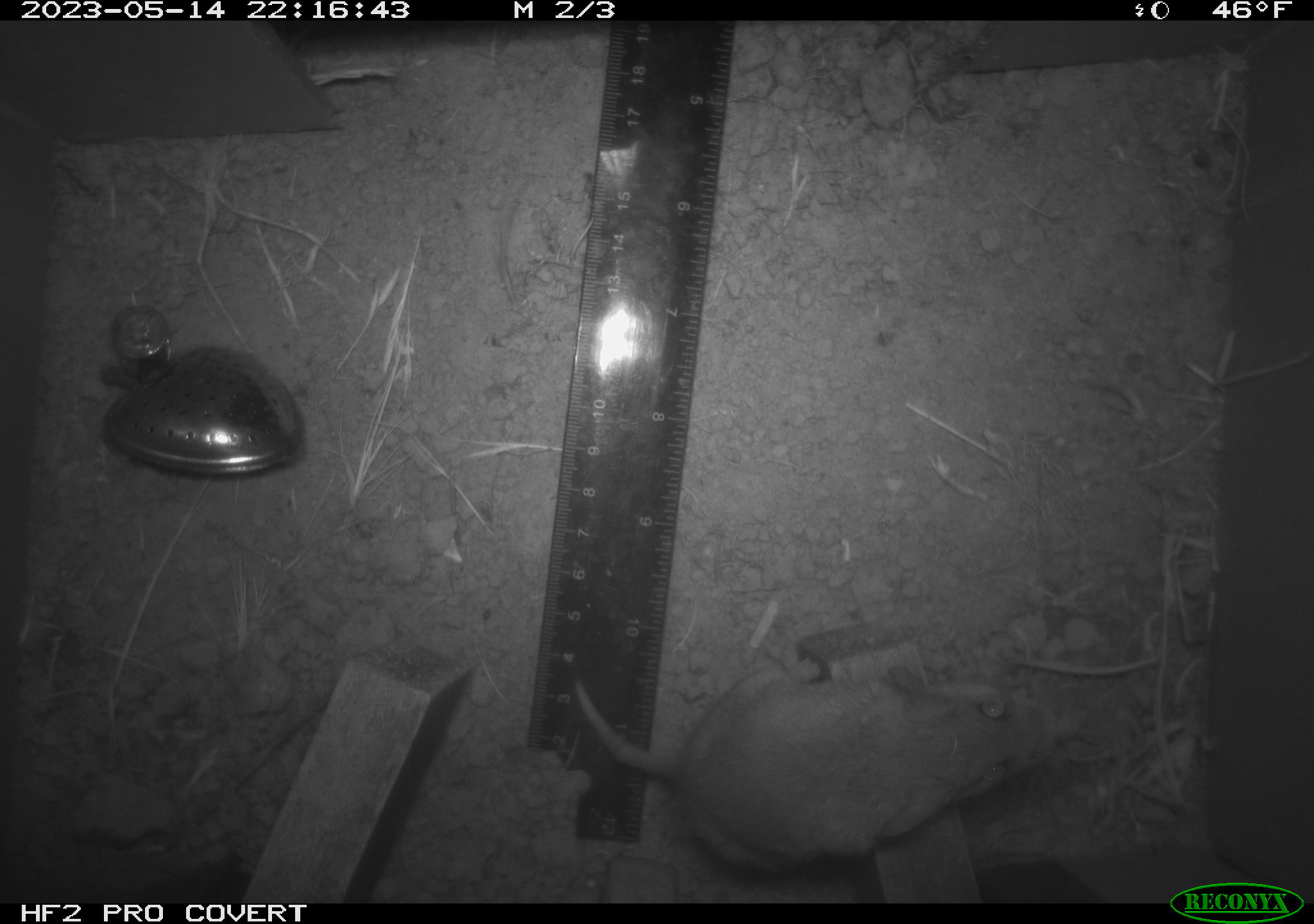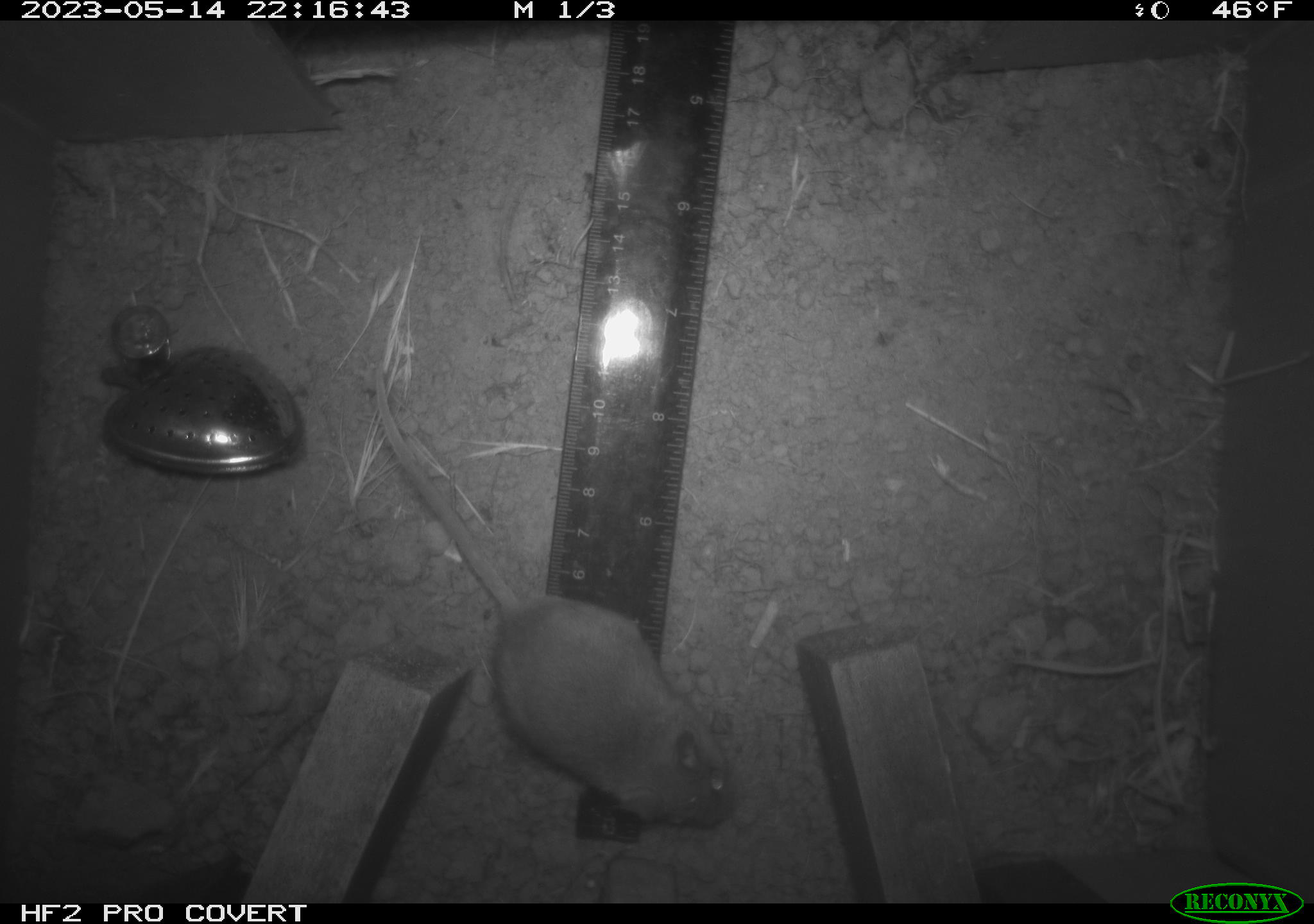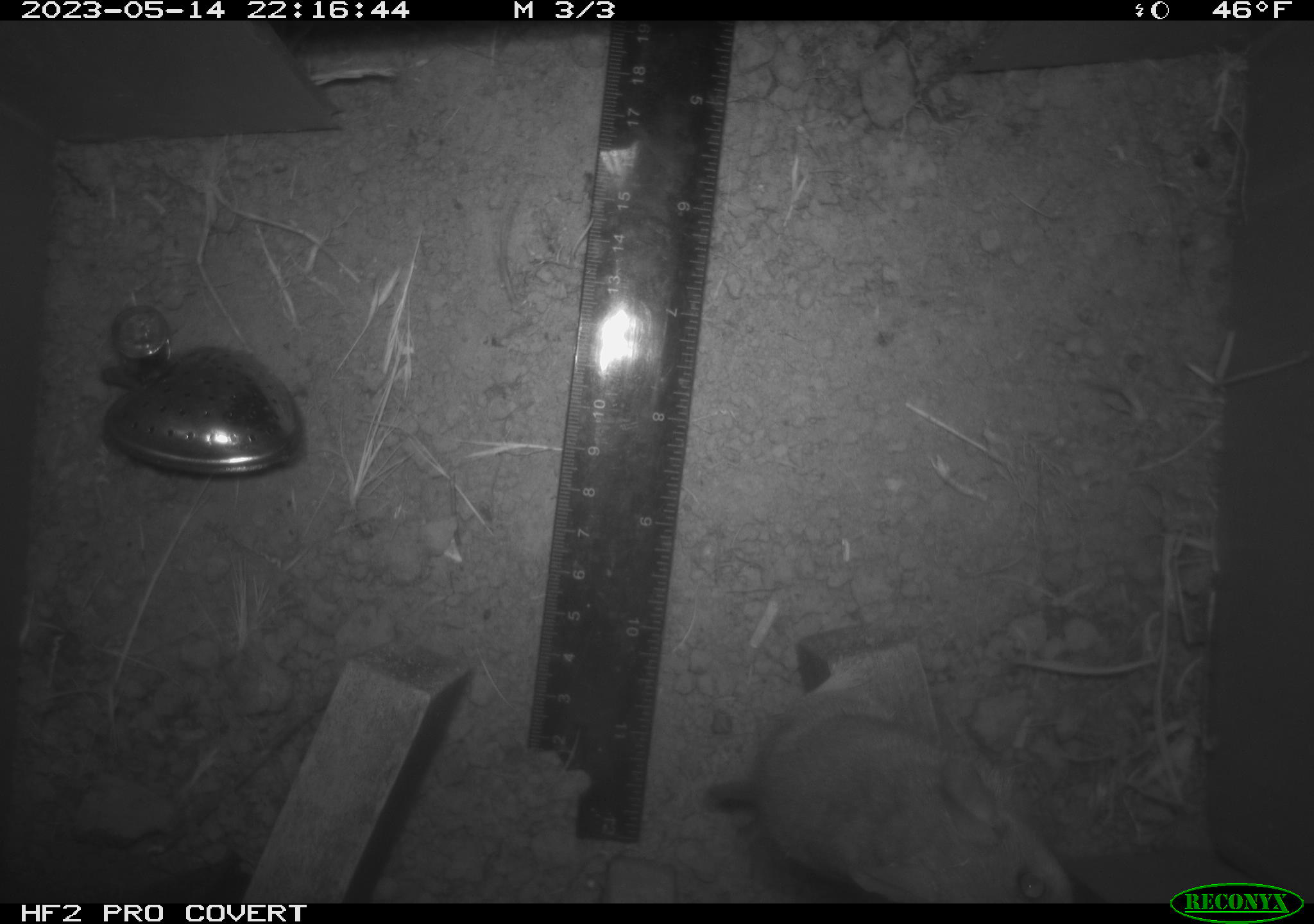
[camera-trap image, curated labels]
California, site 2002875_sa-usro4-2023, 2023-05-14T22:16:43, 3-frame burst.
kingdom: Animalia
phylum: Chordata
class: Mammalia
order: Rodentia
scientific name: Rodentia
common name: mouse species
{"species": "mouse species (Rodentia)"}